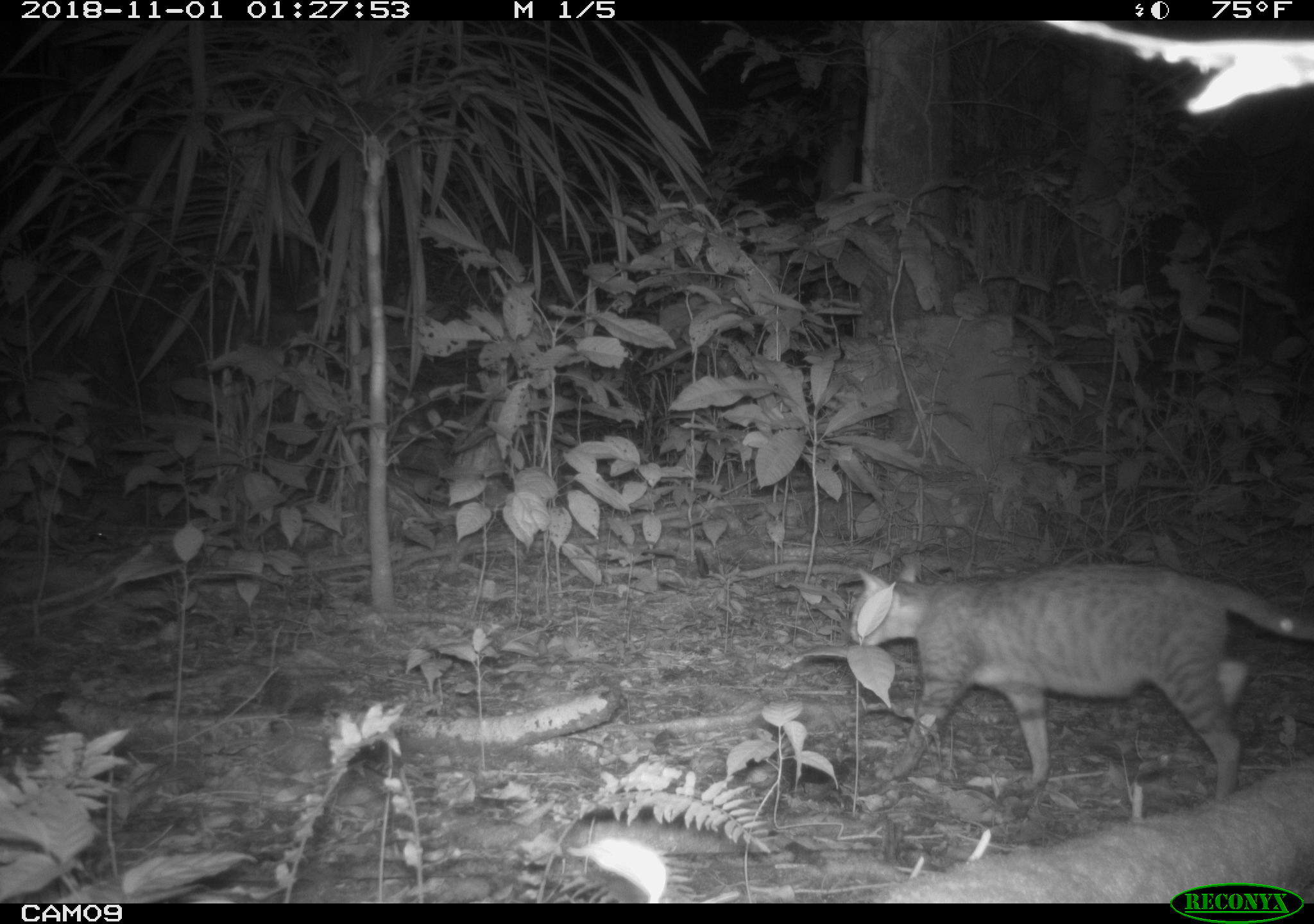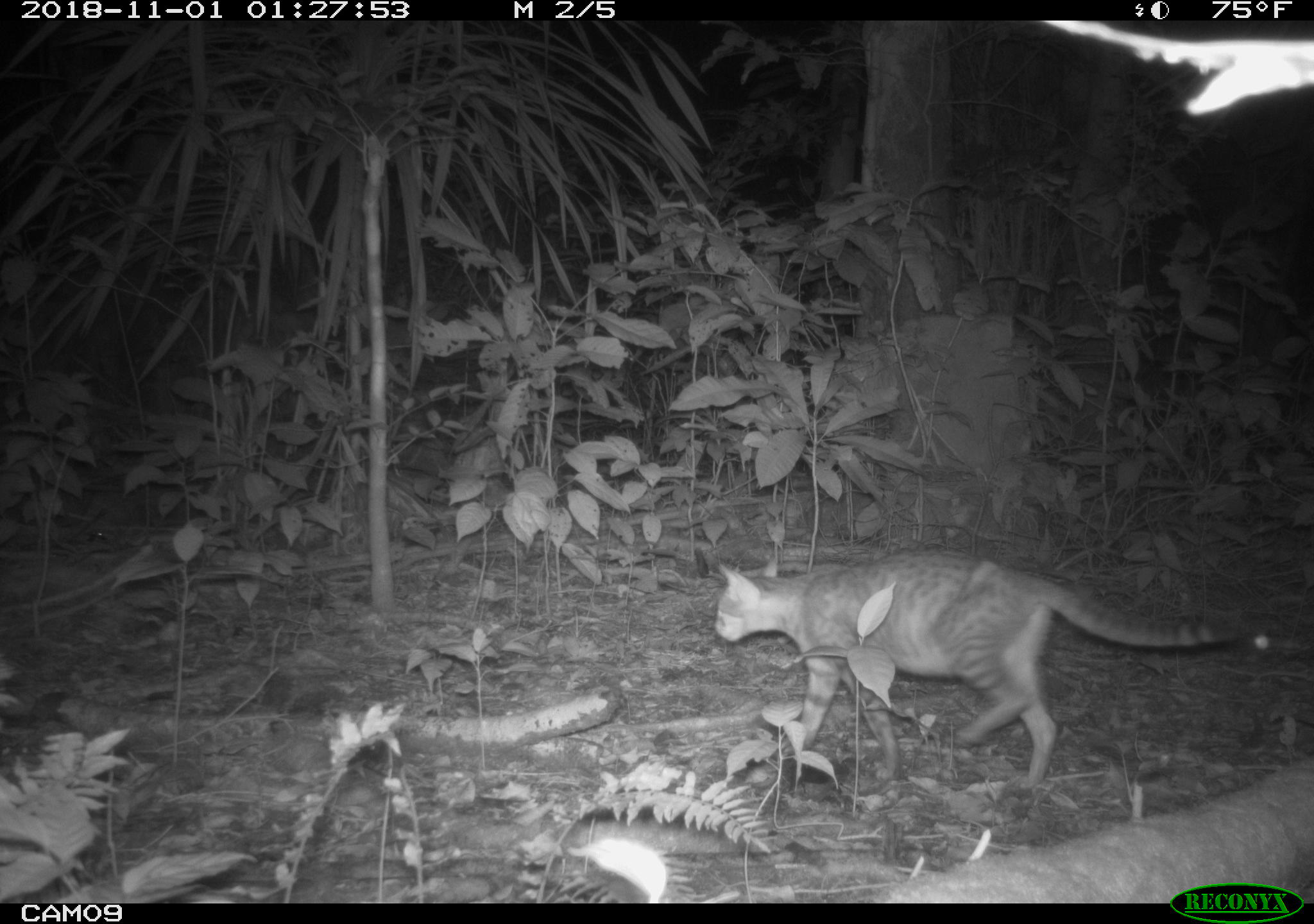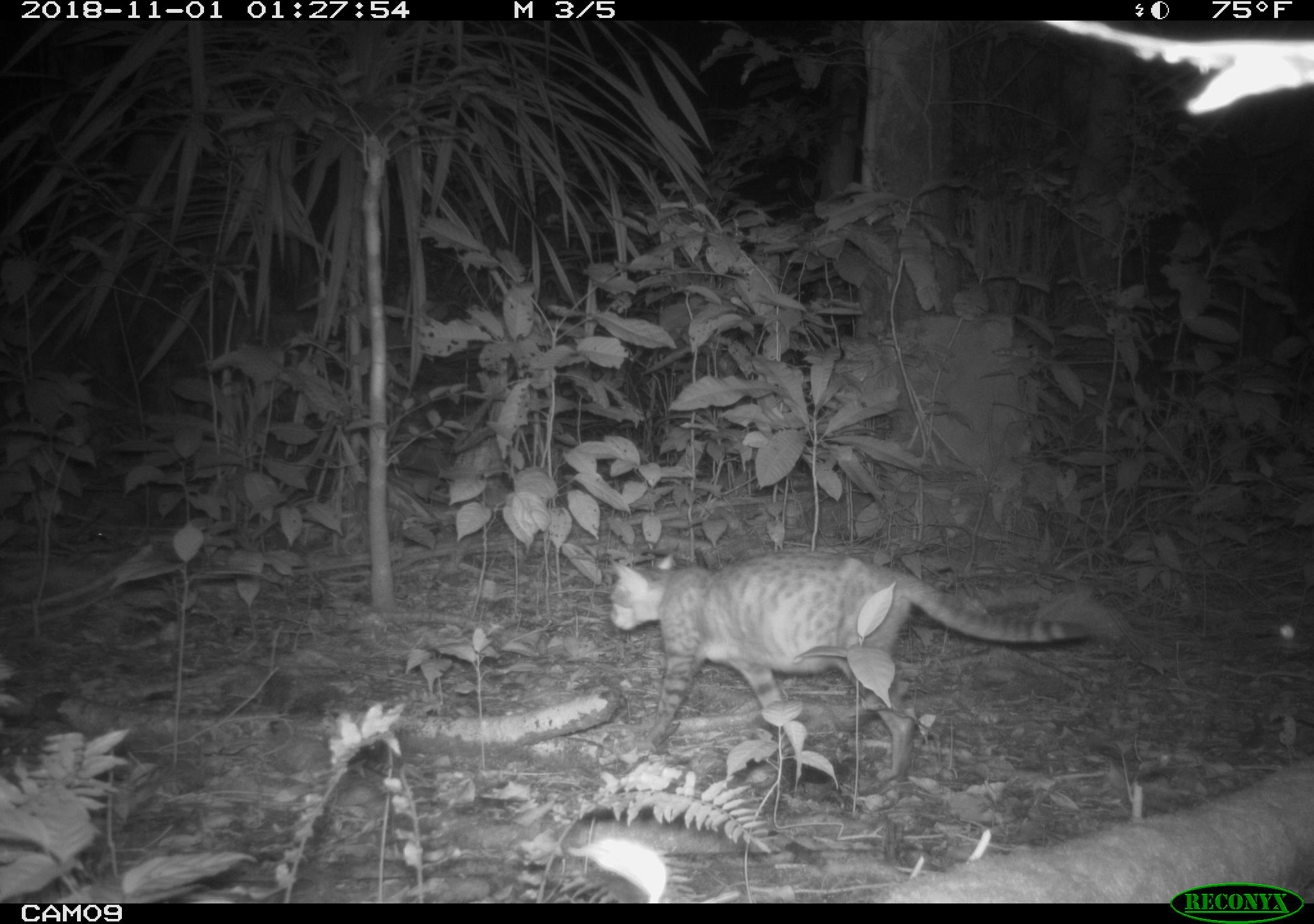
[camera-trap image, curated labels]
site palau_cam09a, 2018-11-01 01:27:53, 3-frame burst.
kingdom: Animalia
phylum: Chordata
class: Mammalia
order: Carnivora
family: Felidae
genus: Felis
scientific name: Felis catus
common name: cat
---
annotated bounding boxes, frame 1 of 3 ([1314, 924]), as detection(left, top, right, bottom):
cat: detection(831, 559, 1312, 813)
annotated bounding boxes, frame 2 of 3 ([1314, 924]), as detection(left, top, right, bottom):
cat: detection(704, 543, 1266, 800)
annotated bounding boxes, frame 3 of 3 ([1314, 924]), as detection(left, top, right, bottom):
cat: detection(599, 547, 1102, 794)